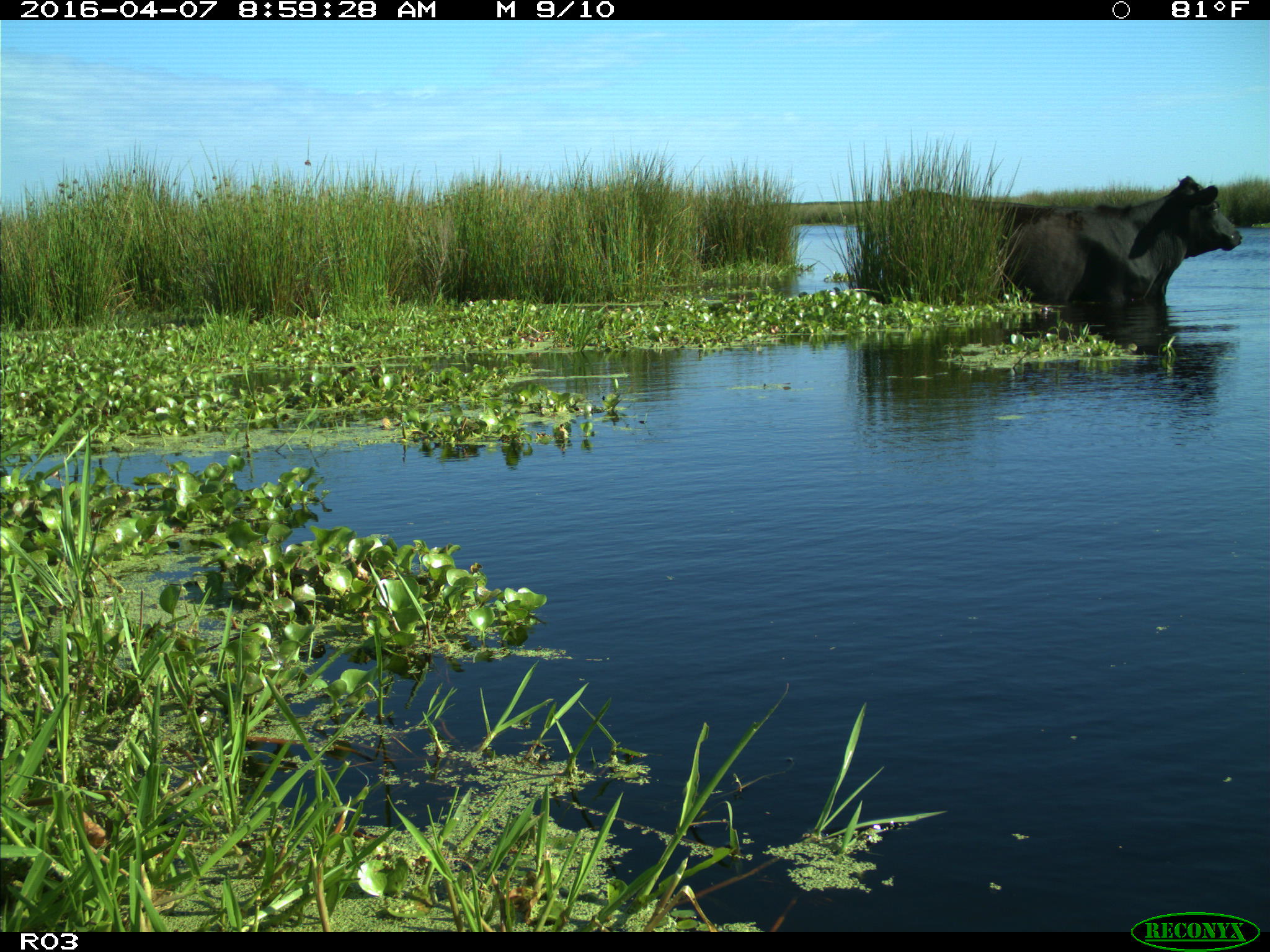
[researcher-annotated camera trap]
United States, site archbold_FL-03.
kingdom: Animalia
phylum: Chordata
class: Mammalia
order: Artiodactyla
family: Bovidae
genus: Bos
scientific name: Bos taurus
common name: domestic cow